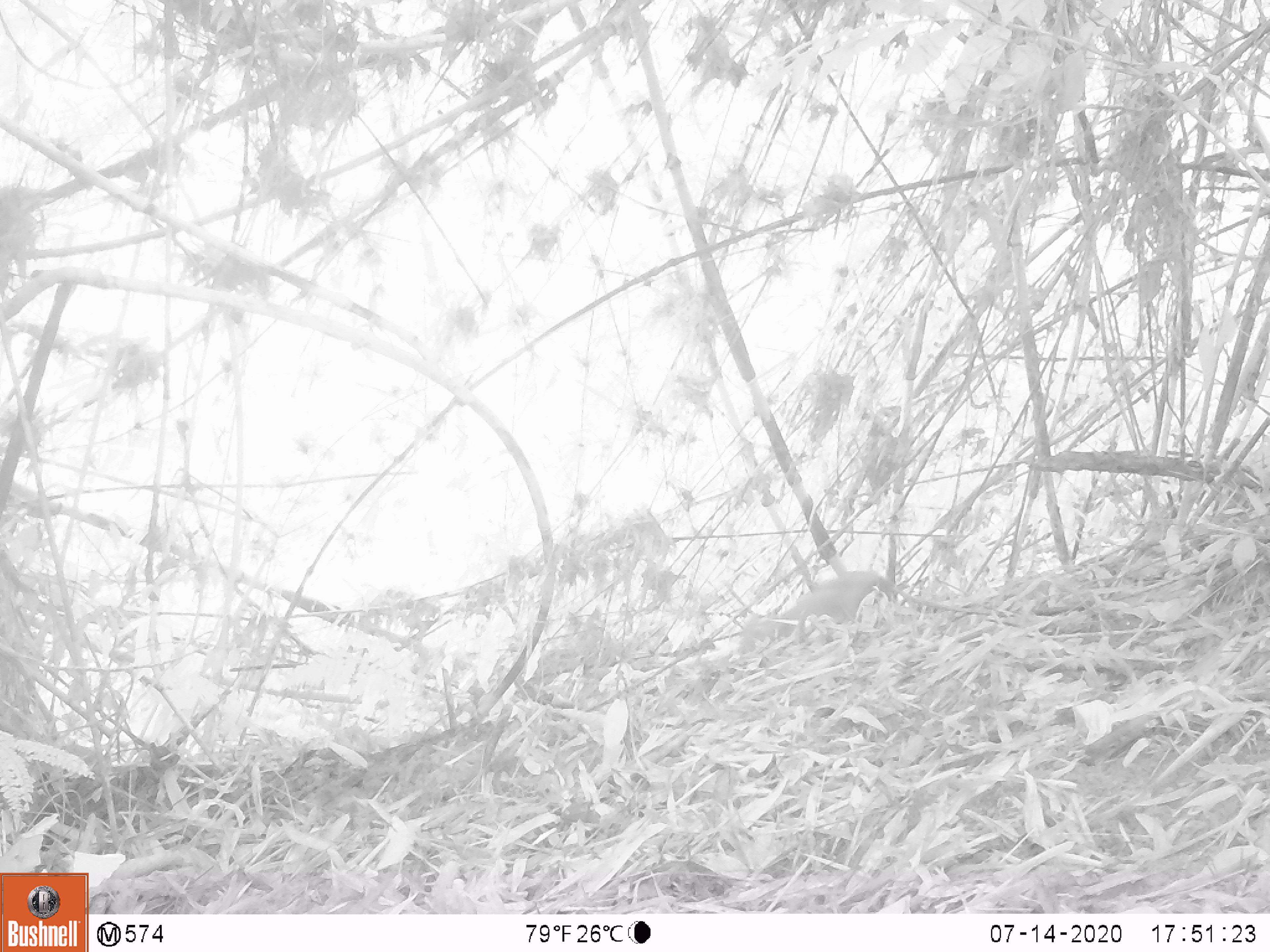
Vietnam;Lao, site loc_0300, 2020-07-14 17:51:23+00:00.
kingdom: Animalia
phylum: Chordata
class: Mammalia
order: Artiodactyla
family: Cervidae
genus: Muntiacus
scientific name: Muntiacus rooseveltorum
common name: roosevelt's muntjac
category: roosevelts muntjac group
Roosevelts muntjac group (roosevelt's muntjac) (Muntiacus rooseveltorum). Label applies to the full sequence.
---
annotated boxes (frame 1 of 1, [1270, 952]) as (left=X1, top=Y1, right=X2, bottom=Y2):
roosevelts muntjac group: (left=736, top=569, right=894, bottom=657)